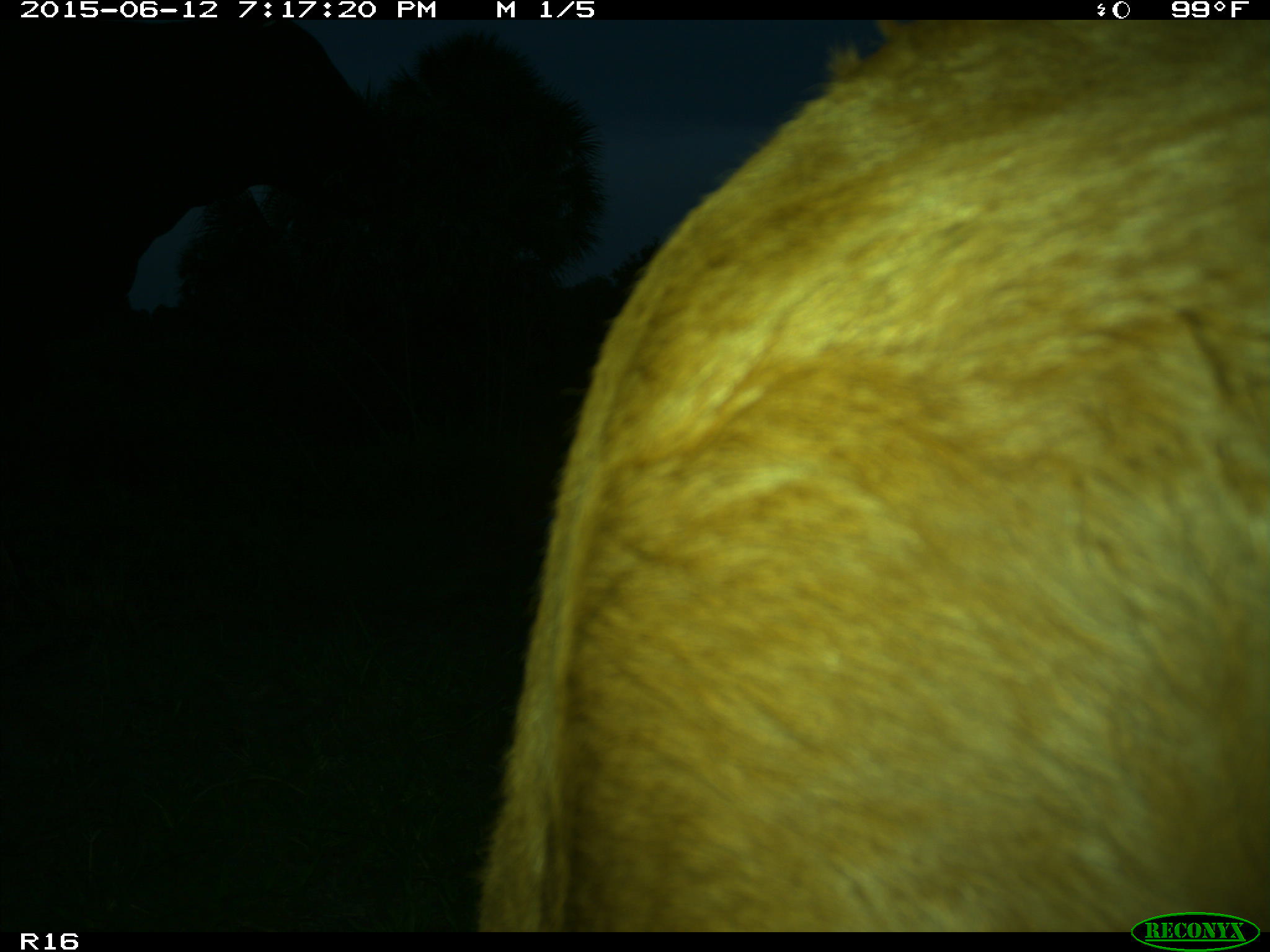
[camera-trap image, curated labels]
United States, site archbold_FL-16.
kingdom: Animalia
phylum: Chordata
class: Mammalia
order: Artiodactyla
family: Bovidae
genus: Bos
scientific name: Bos taurus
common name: domestic cow